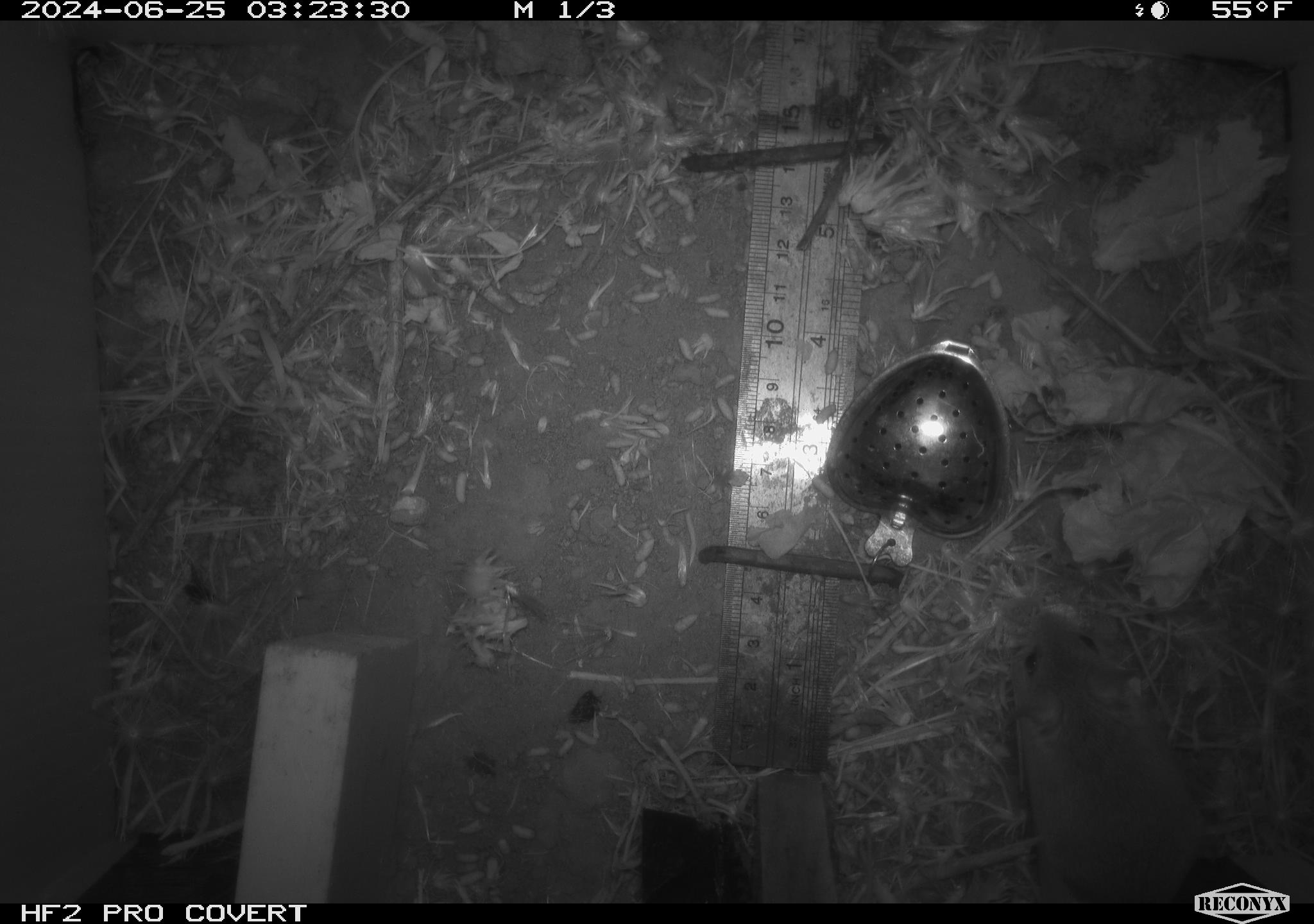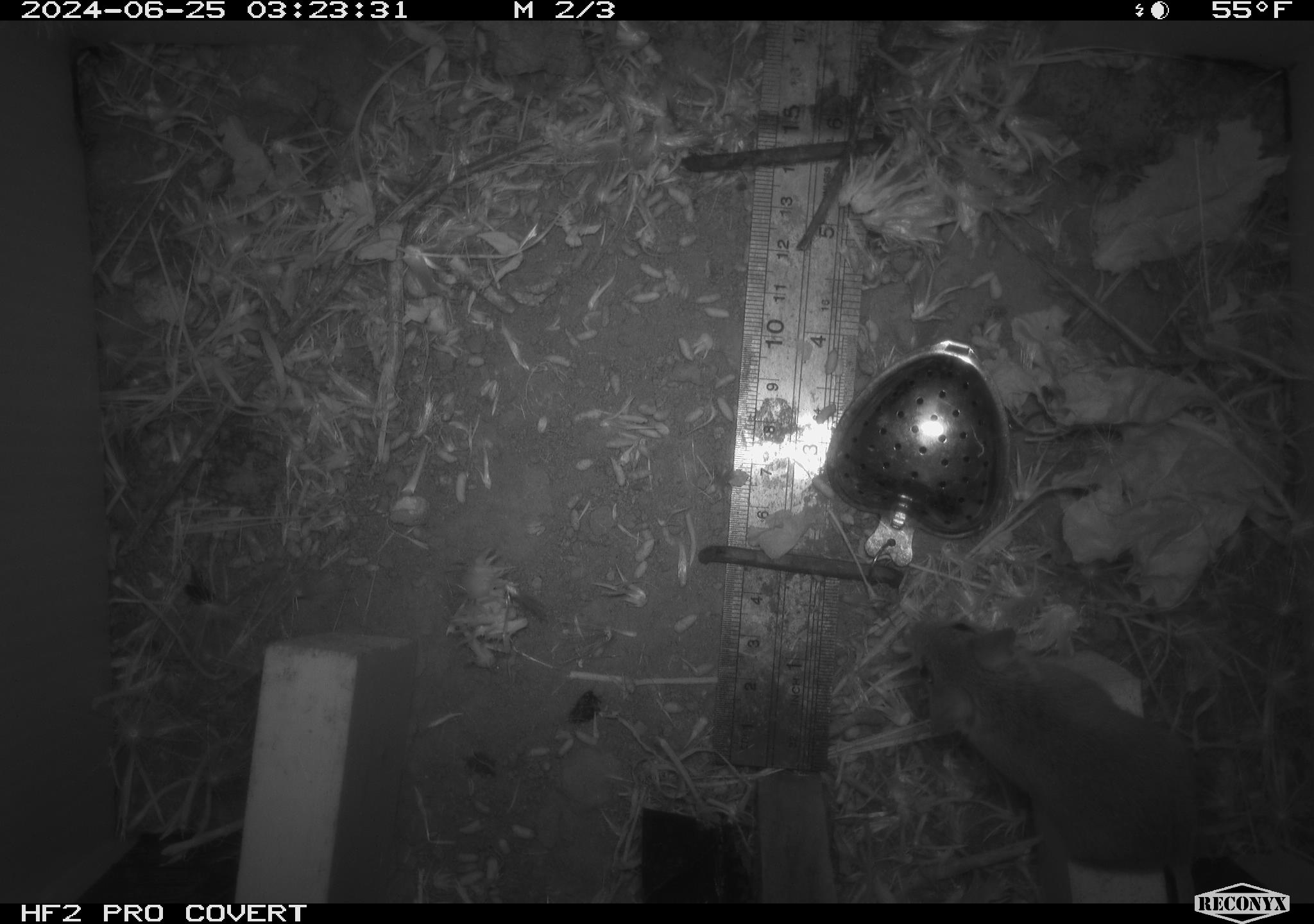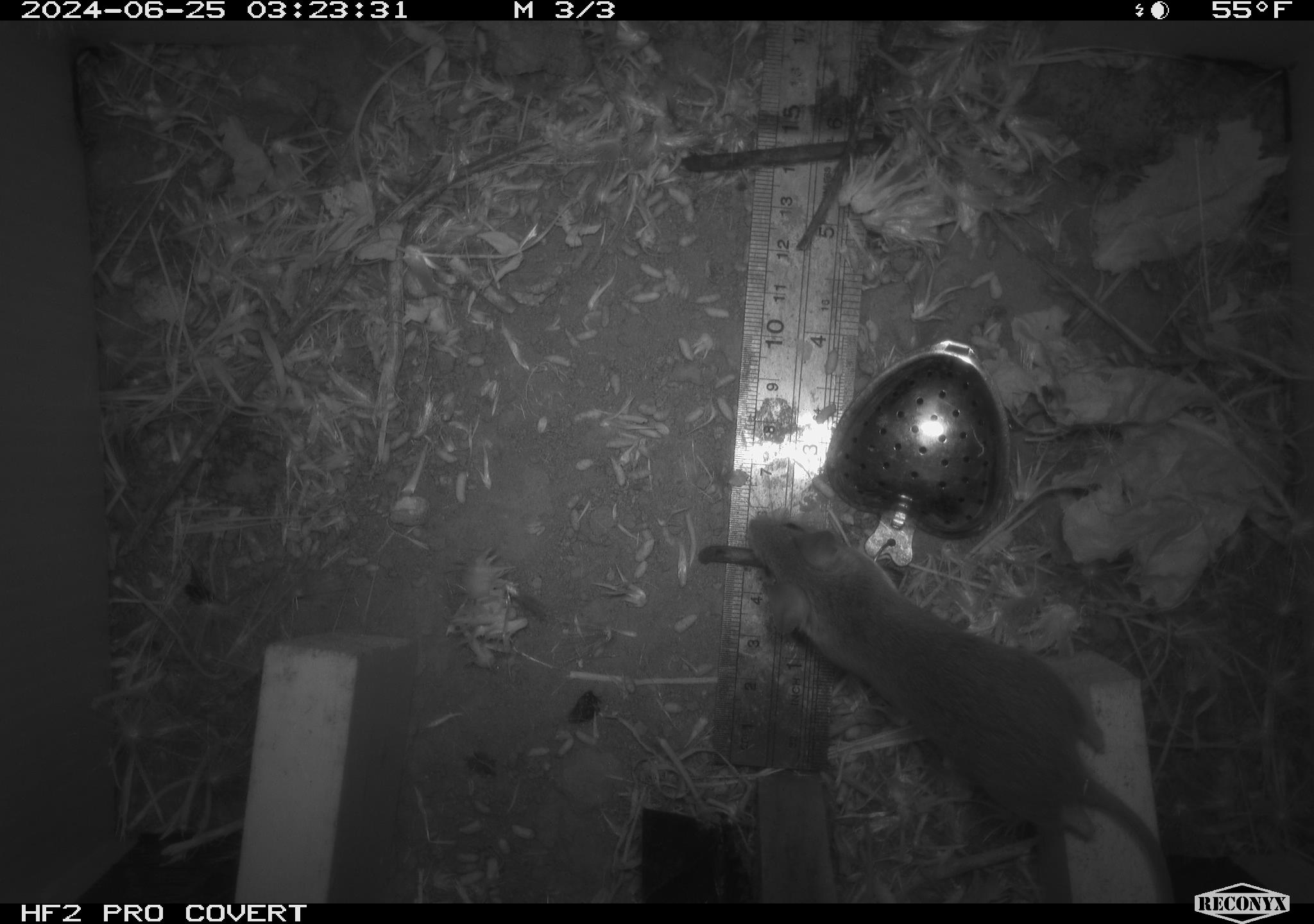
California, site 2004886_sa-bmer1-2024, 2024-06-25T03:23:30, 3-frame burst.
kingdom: Animalia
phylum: Chordata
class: Mammalia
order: Rodentia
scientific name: Rodentia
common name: mouse species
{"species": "mouse species (Rodentia)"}